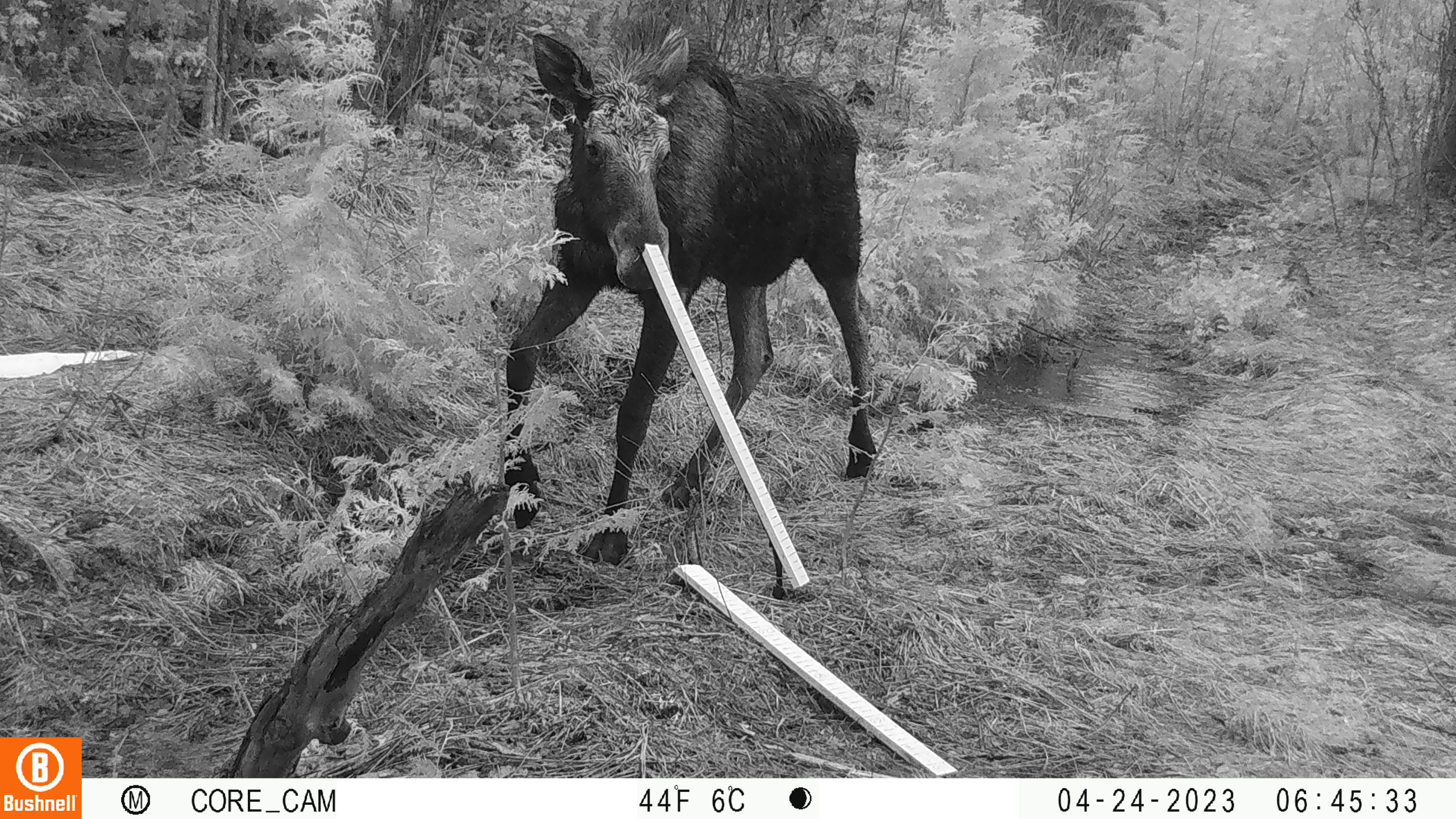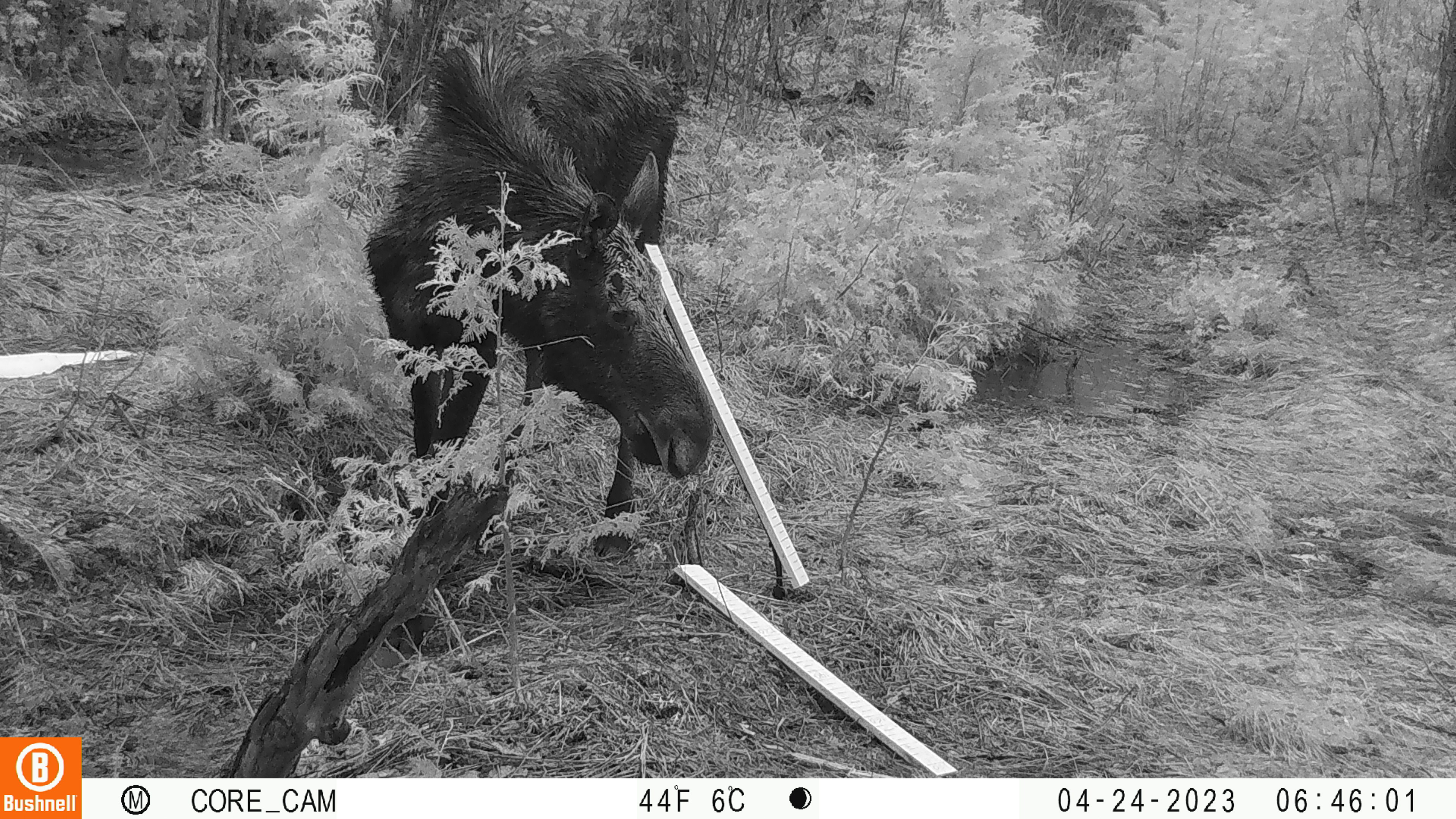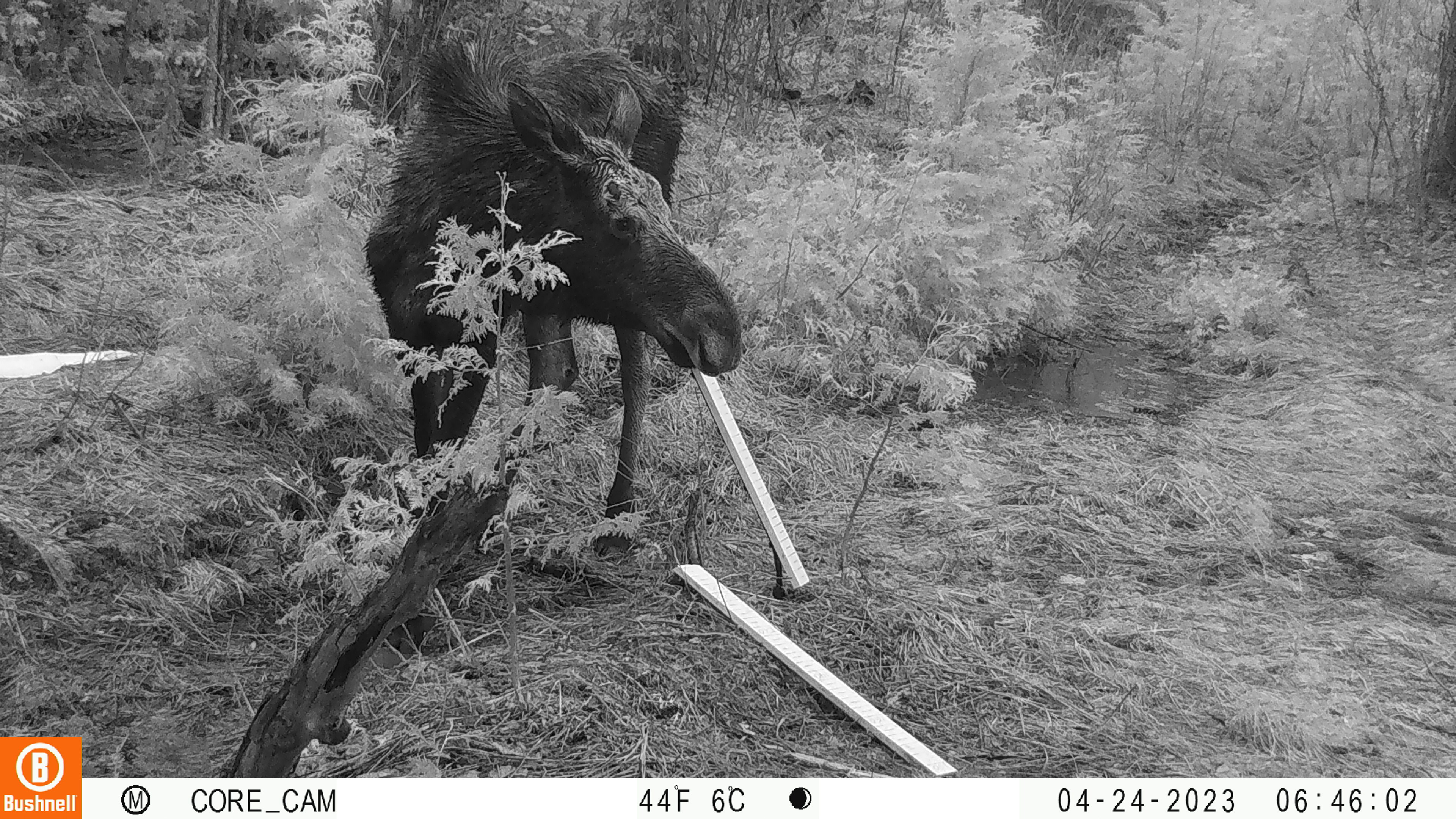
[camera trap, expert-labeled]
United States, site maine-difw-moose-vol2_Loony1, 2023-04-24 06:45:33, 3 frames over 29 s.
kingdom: Animalia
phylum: Chordata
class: Mammalia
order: Artiodactyla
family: Cervidae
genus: Alces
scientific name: Alces alces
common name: moose